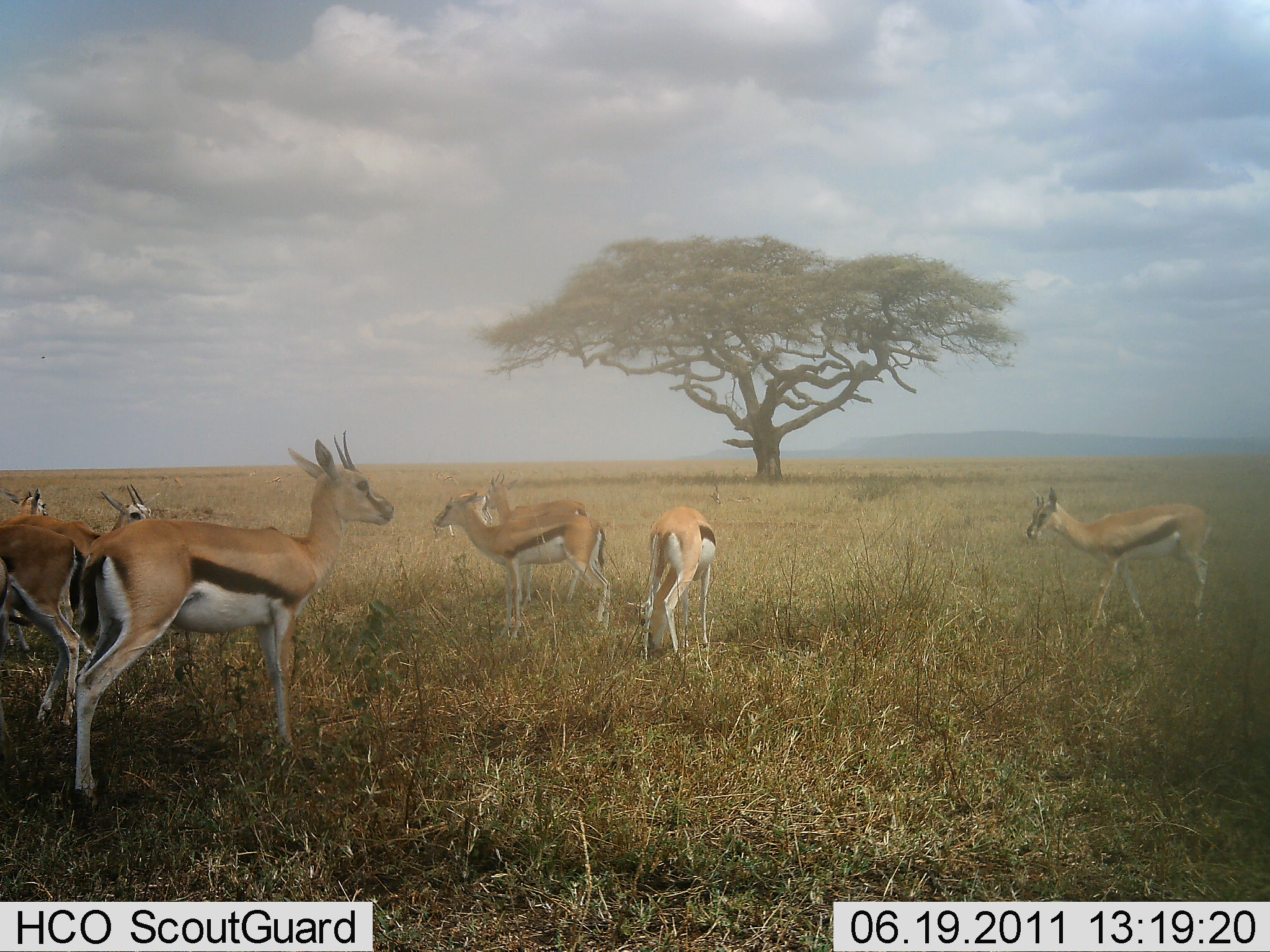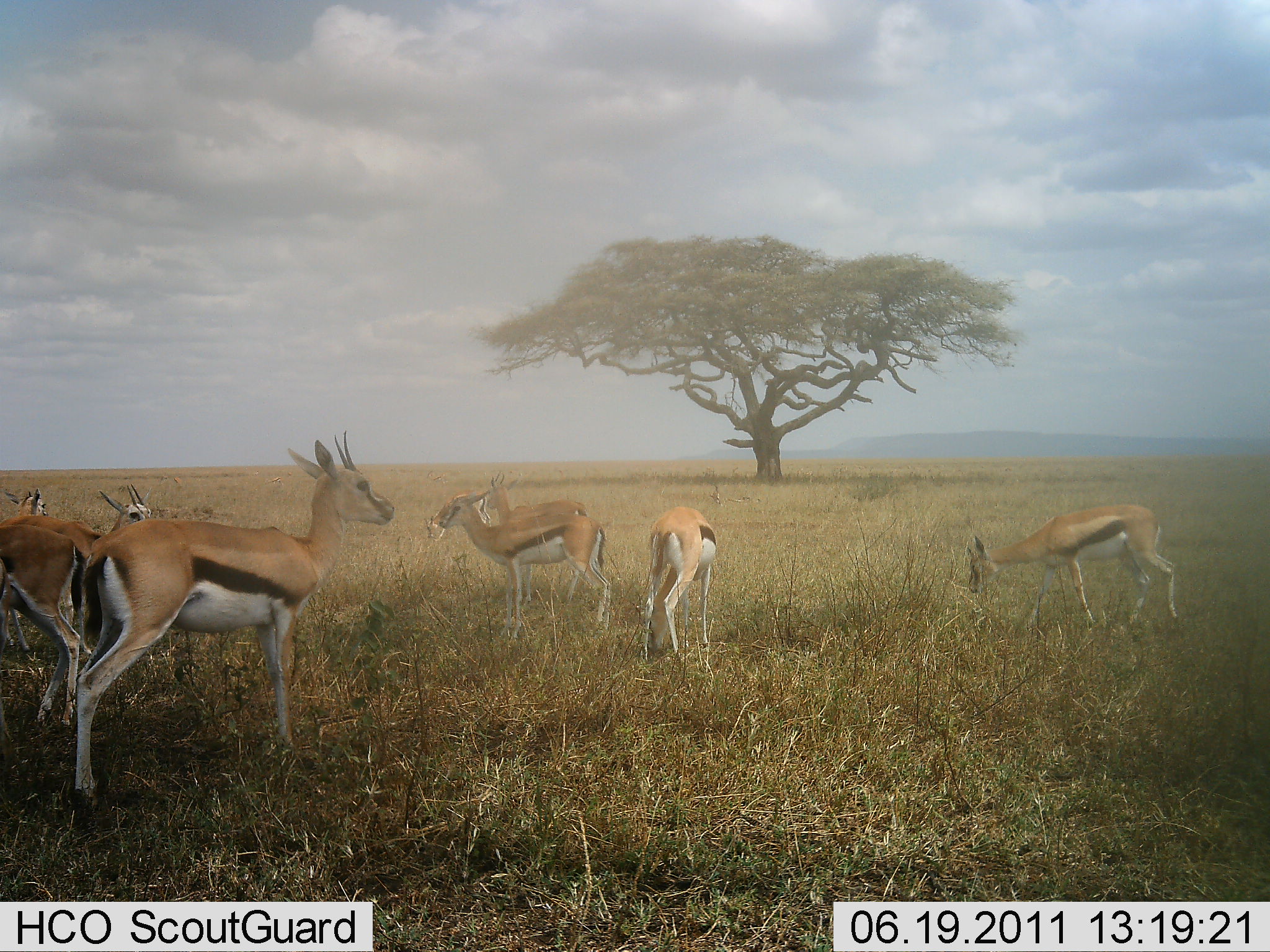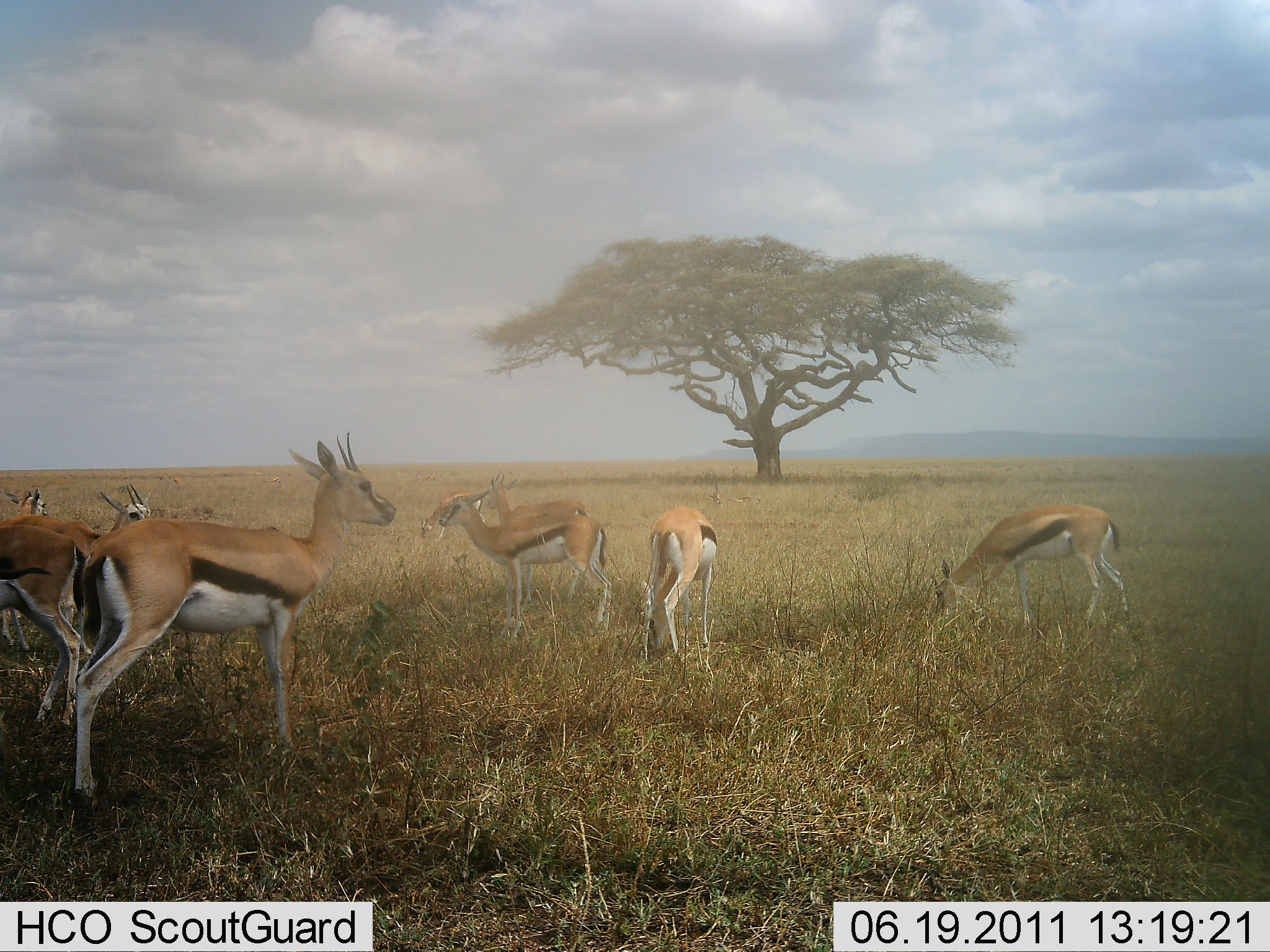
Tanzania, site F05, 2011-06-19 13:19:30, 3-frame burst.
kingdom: Animalia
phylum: Chordata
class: Mammalia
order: Artiodactyla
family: Bovidae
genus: Eudorcas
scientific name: Eudorcas thomsonii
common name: thomson's gazelle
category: gazellethomsons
Gazellethomsons (thomson's gazelle) (Eudorcas thomsonii), count 8. Behavior (volunteer vote fractions): standing 83%, resting 8%, moving 8%, interacting 0%. Young present (vote fraction): 8%. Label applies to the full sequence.